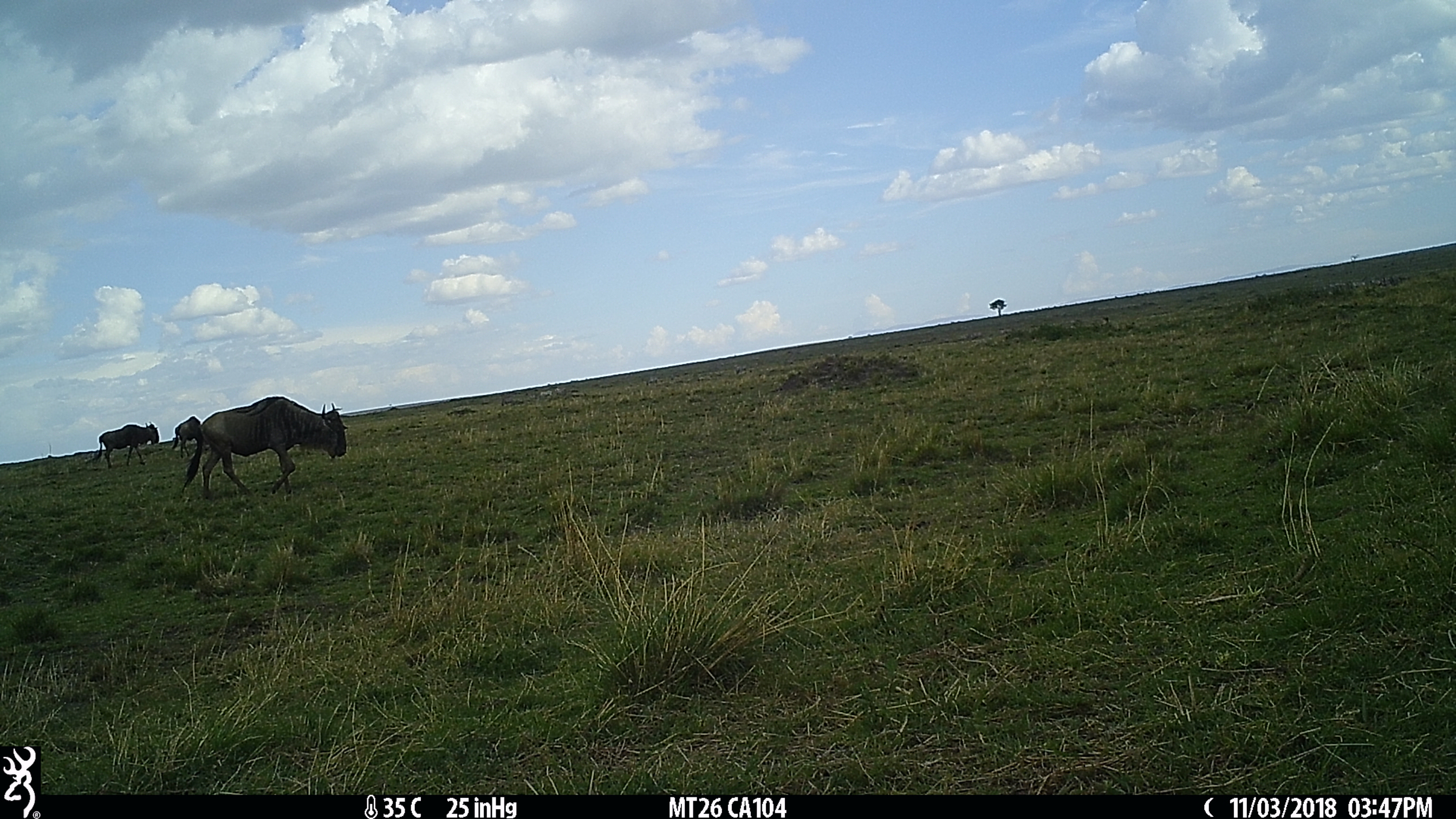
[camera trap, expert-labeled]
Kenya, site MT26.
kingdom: Animalia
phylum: Chordata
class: Mammalia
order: Artiodactyla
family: Bovidae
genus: Connochaetes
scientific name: Connochaetes taurinus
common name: blue wildebeest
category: wildebeest